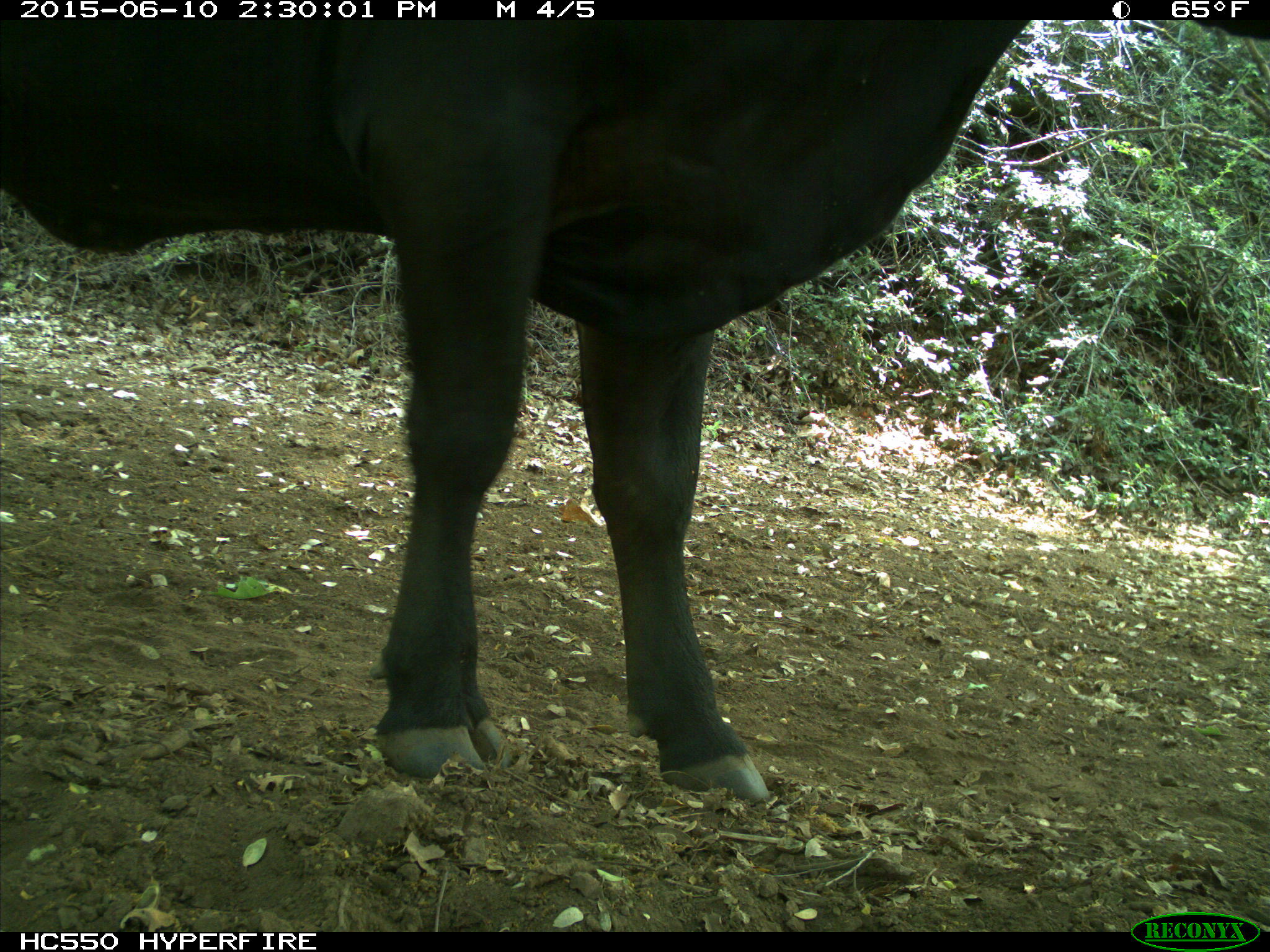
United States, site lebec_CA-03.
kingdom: Animalia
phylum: Chordata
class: Mammalia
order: Artiodactyla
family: Bovidae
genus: Bos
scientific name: Bos taurus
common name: domestic cow